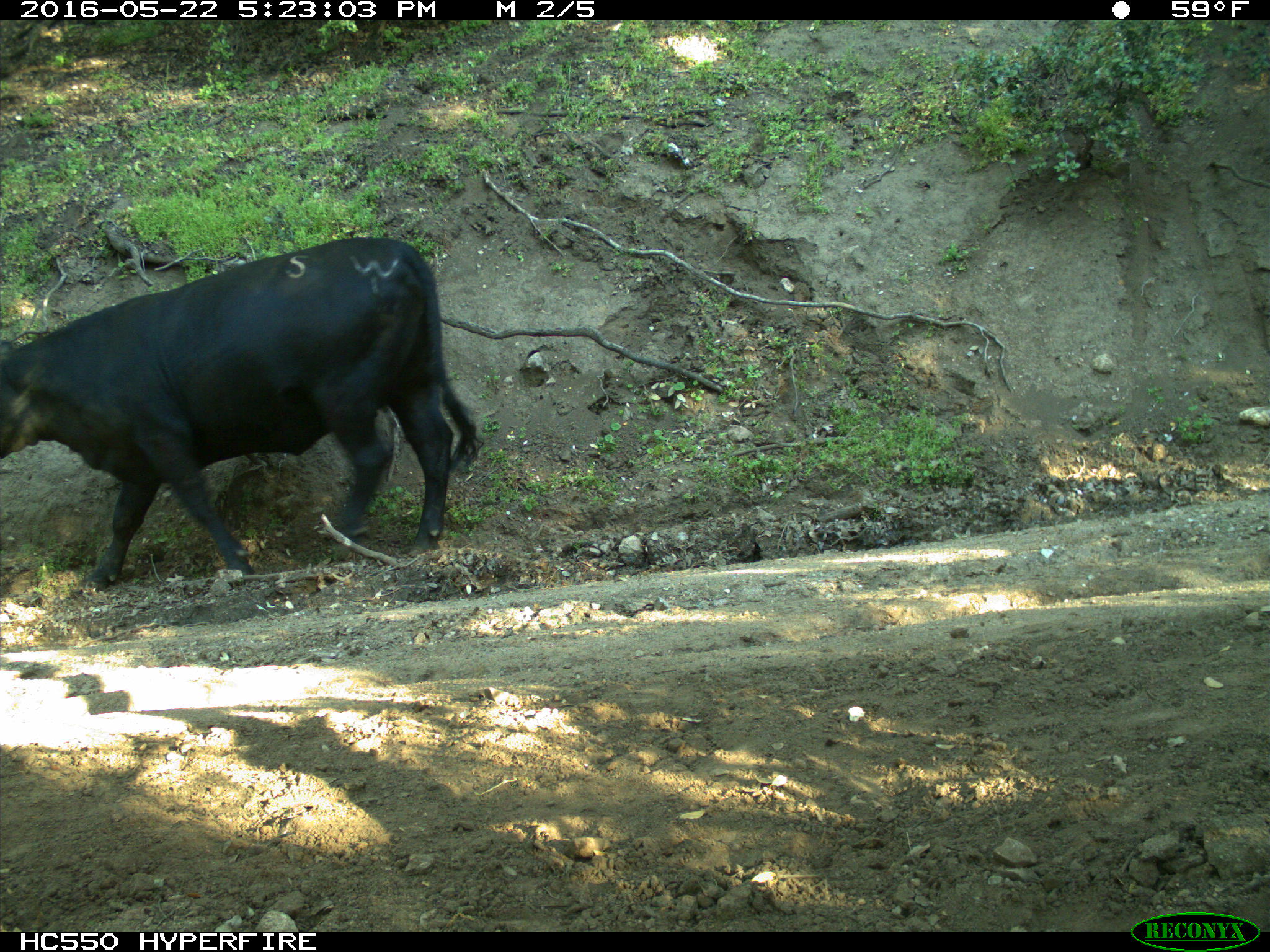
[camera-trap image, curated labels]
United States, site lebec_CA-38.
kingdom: Animalia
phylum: Chordata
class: Mammalia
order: Artiodactyla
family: Bovidae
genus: Bos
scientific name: Bos taurus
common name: domestic cow